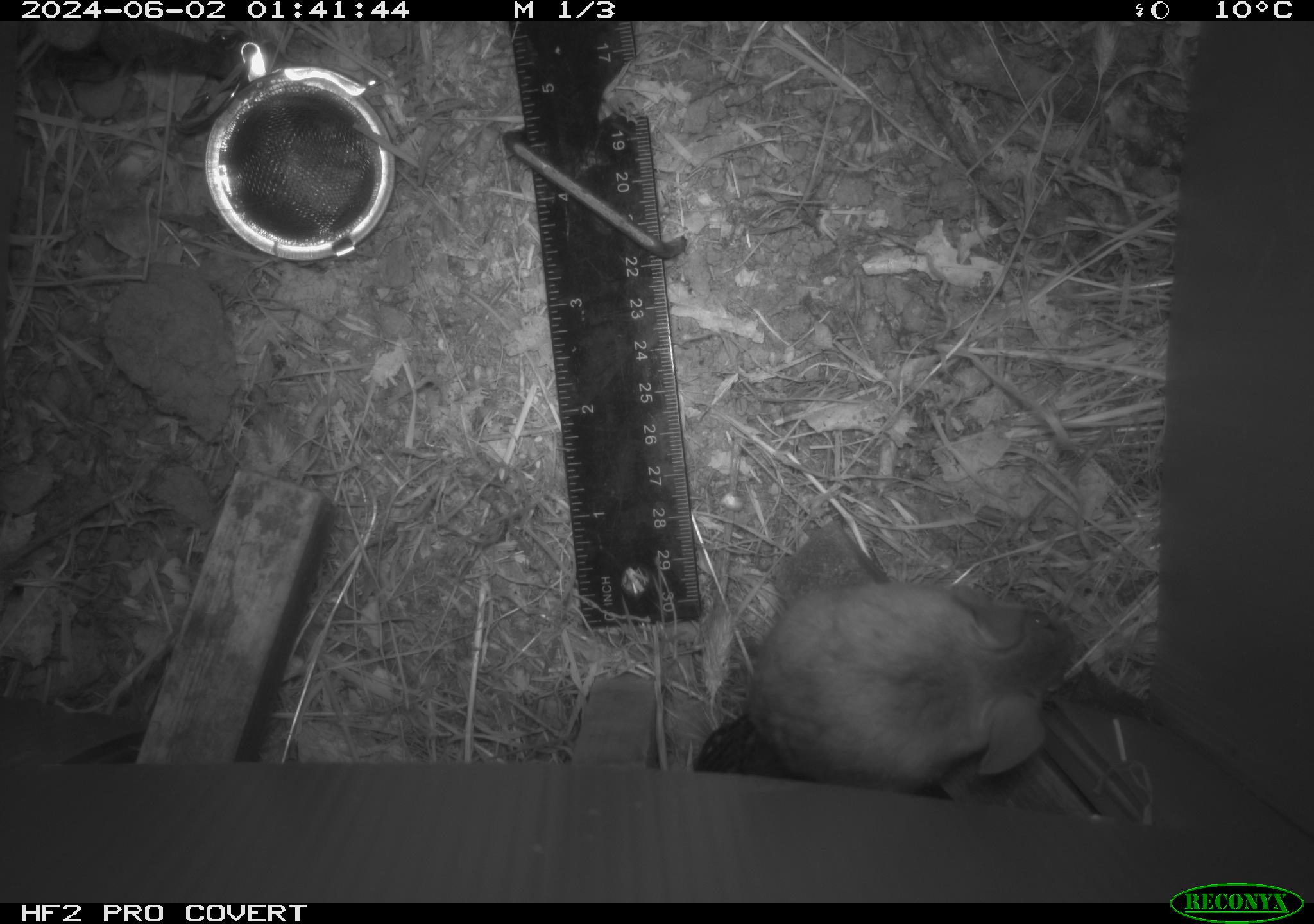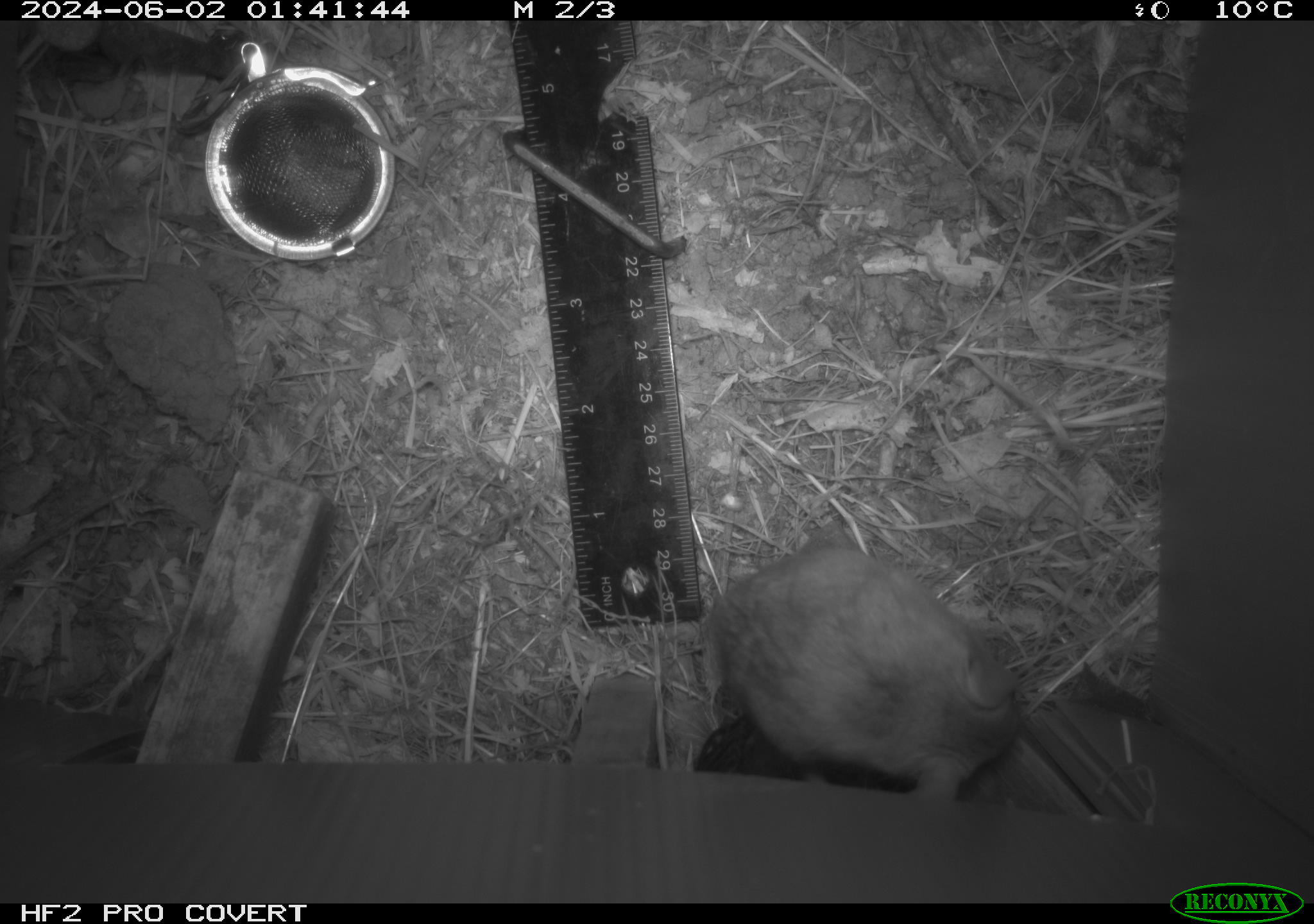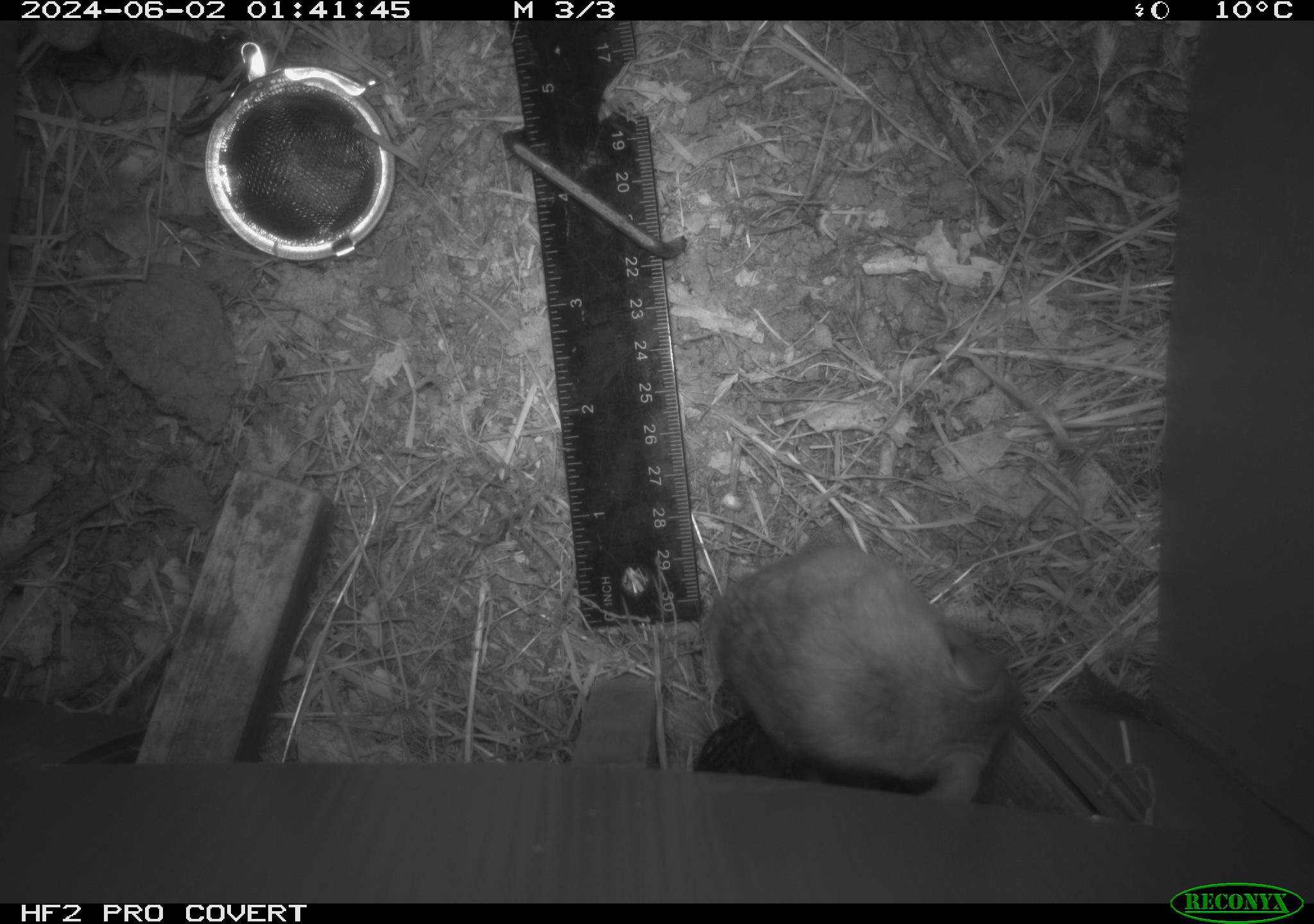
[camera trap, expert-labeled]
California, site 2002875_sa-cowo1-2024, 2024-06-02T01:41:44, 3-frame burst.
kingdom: Animalia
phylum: Chordata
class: Mammalia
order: Rodentia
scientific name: Rodentia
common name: rodent